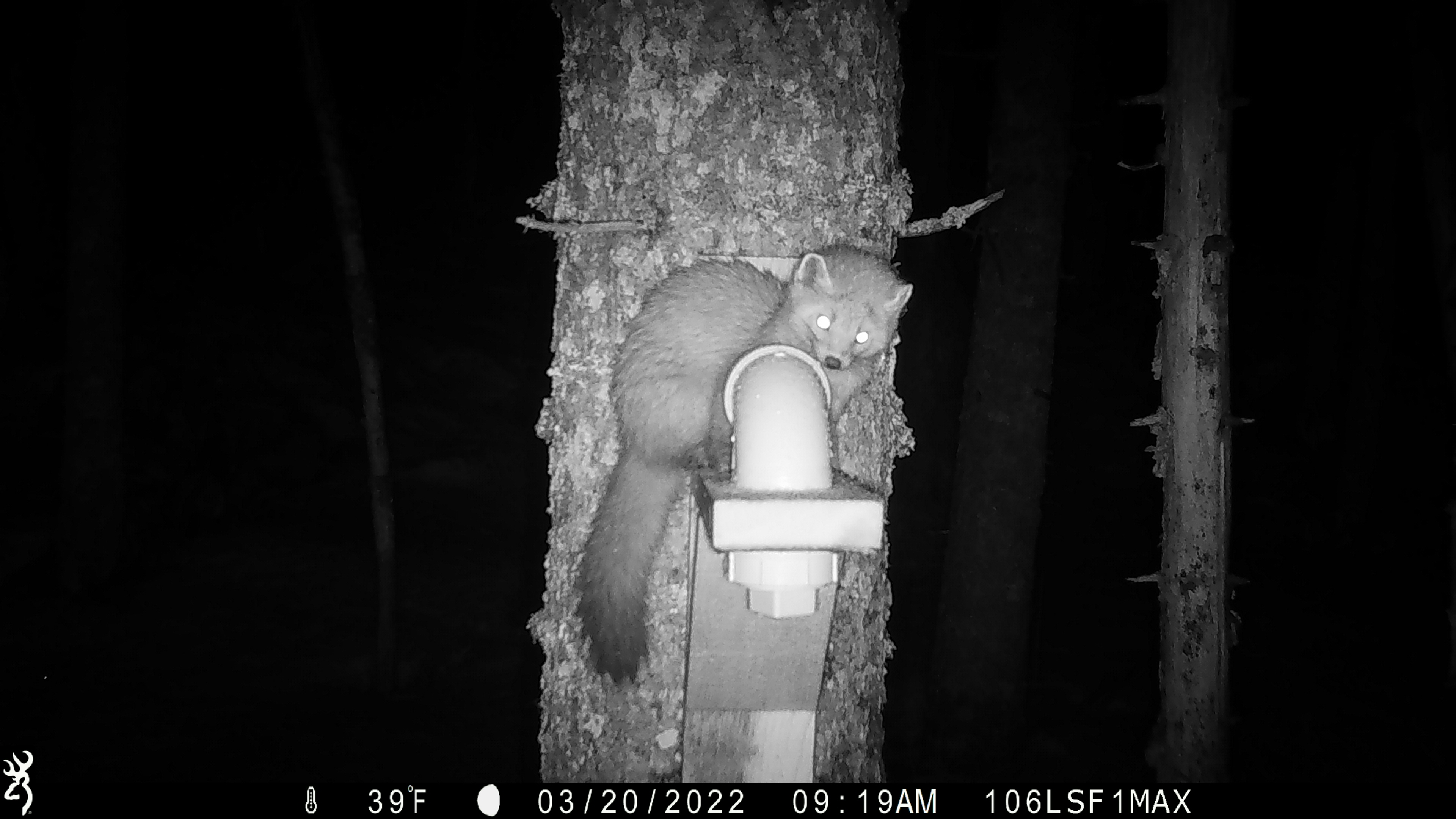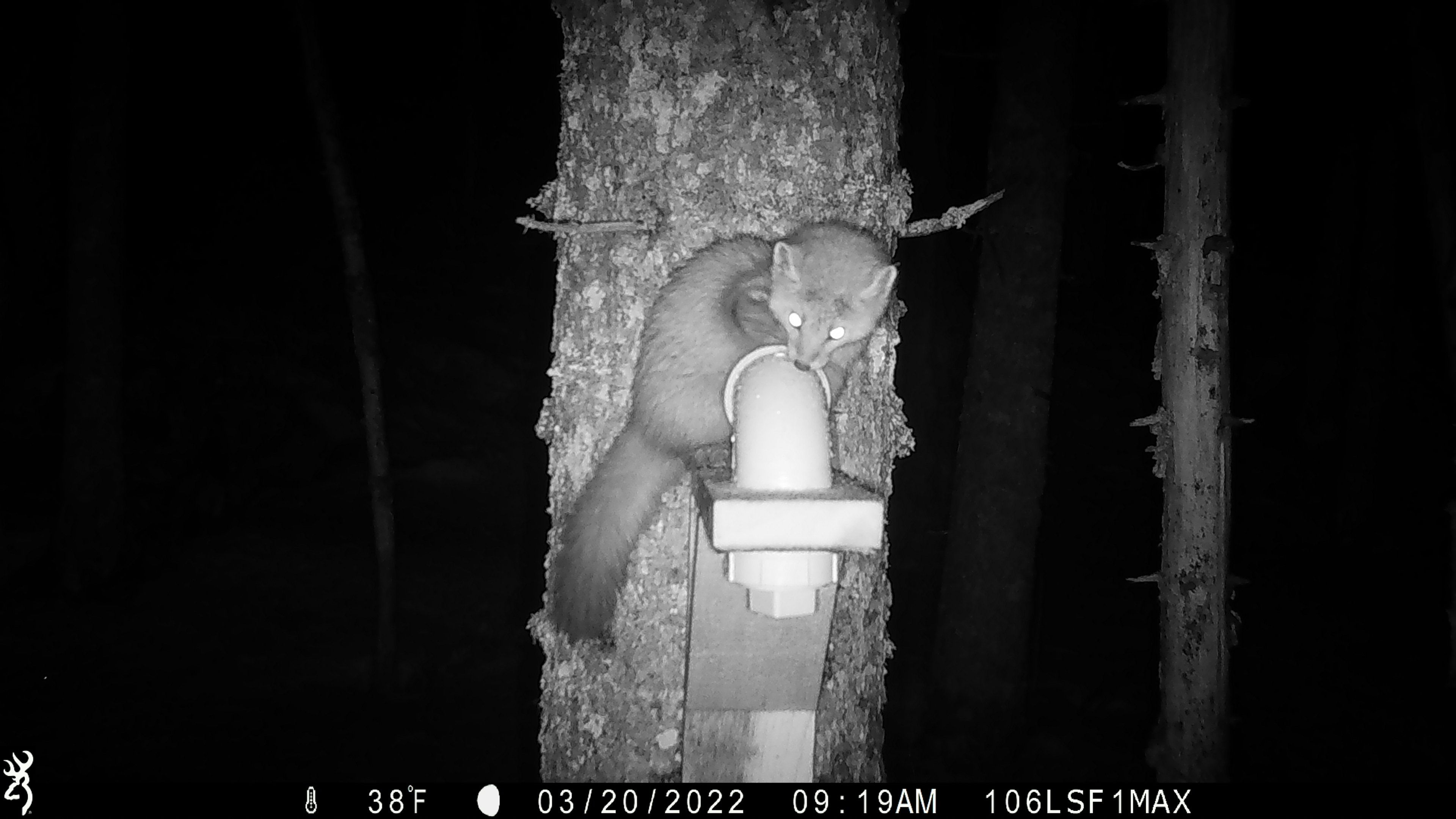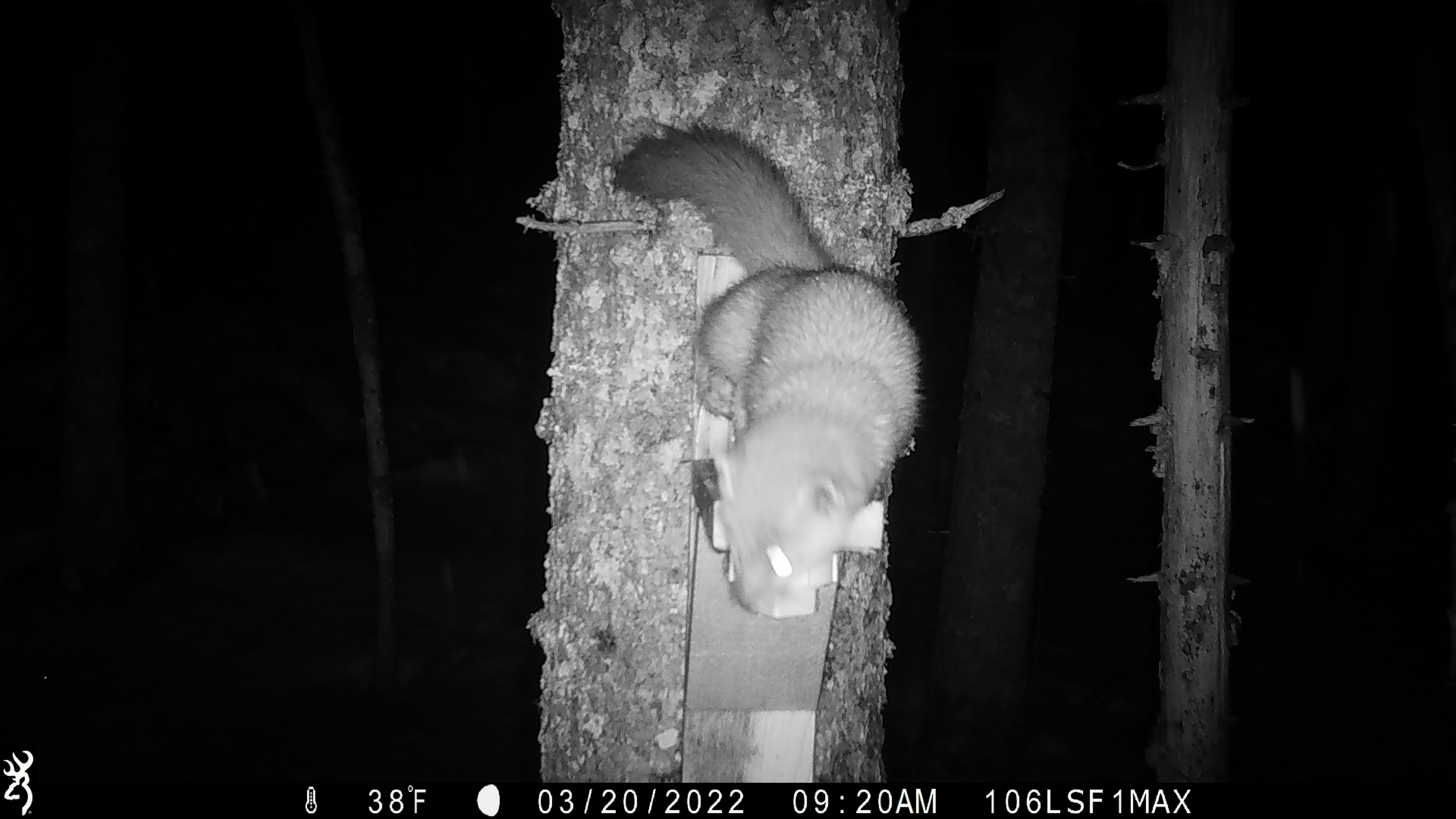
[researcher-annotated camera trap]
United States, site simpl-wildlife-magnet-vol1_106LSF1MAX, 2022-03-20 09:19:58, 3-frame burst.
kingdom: Animalia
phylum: Chordata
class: Mammalia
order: Carnivora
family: Mustelidae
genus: Martes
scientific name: Martes americana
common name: american marten